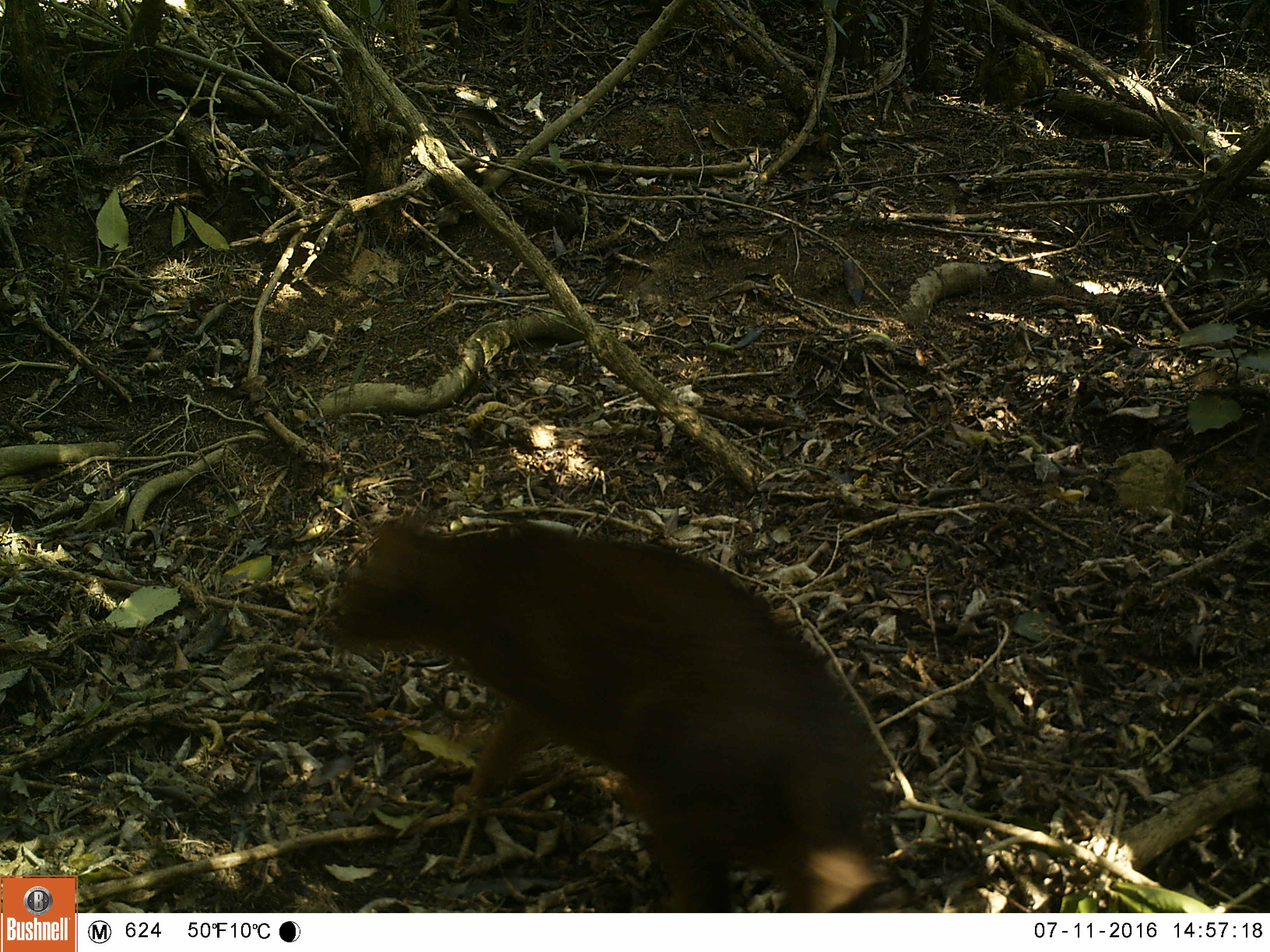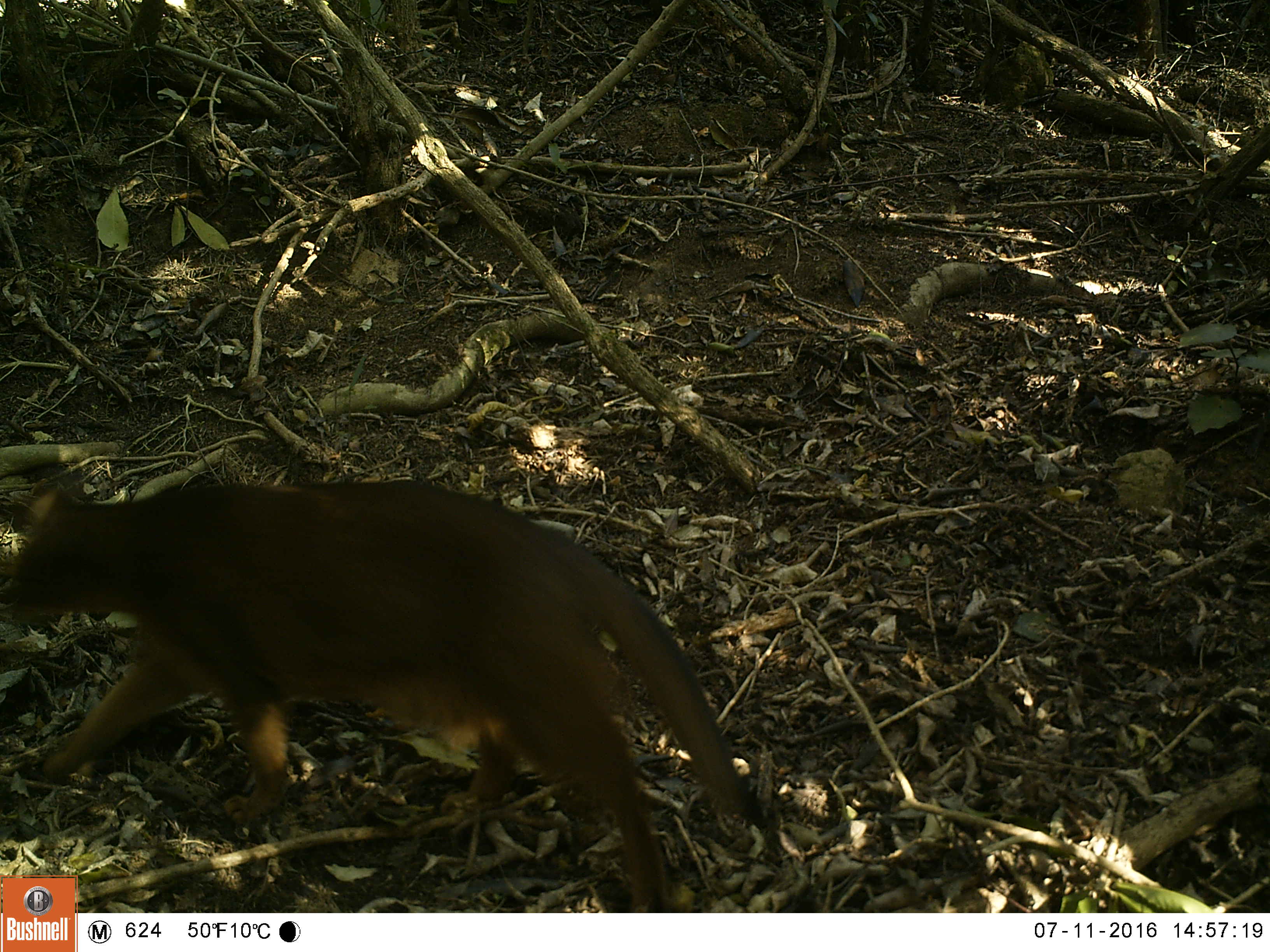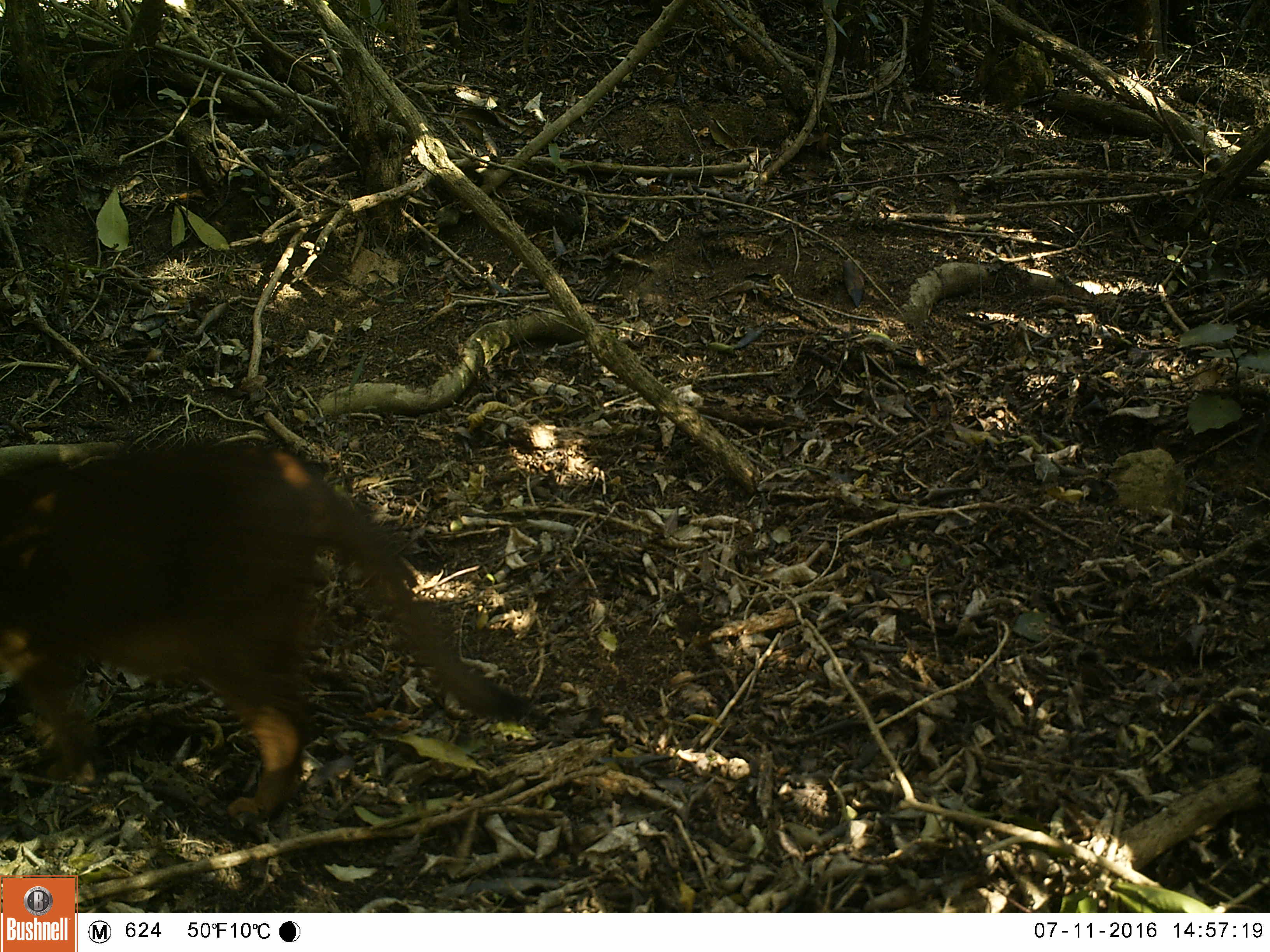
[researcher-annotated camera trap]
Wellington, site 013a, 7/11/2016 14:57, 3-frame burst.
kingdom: Animalia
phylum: Chordata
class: Mammalia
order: Carnivora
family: Felidae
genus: Felis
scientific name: Felis catus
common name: cat